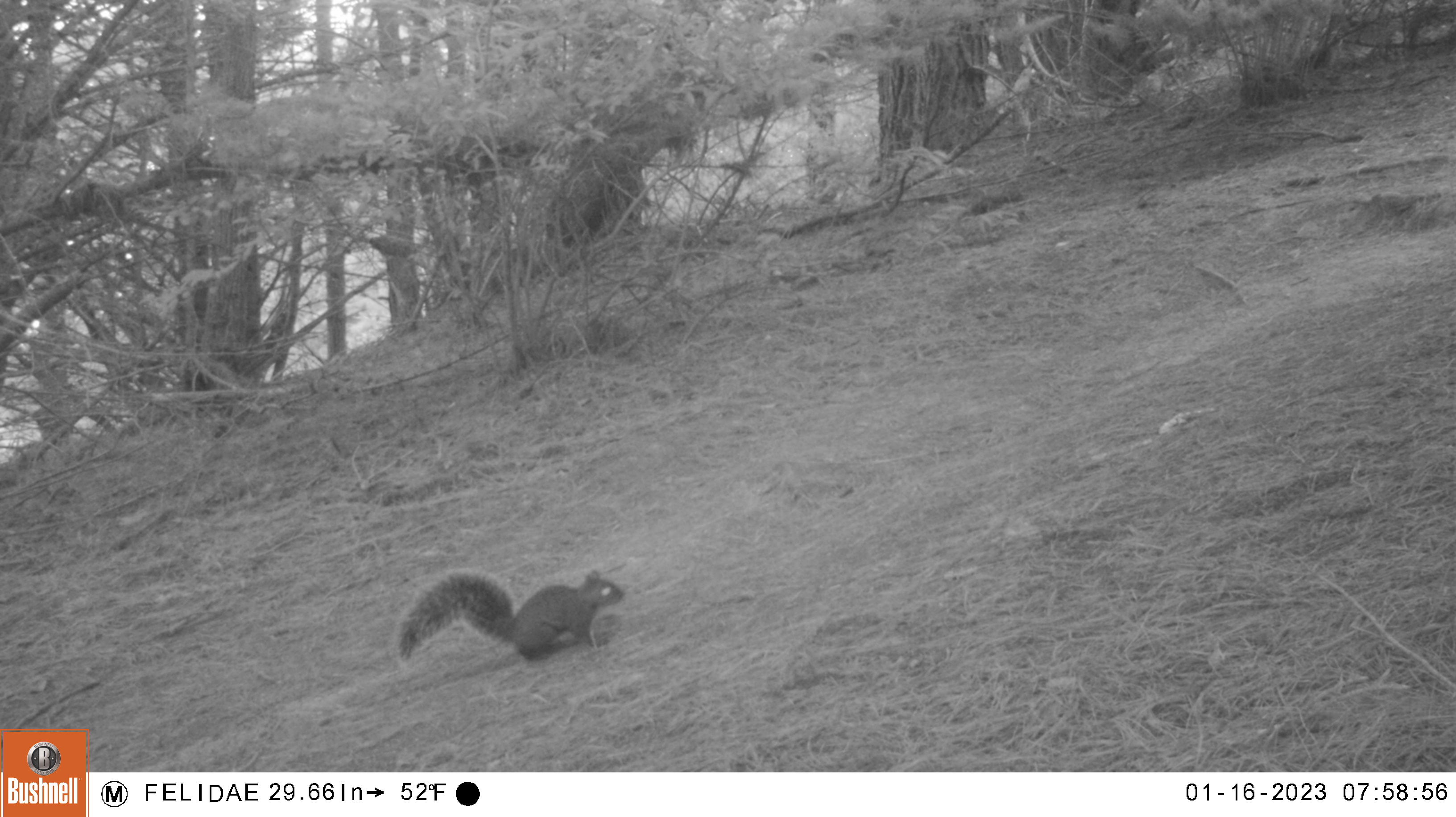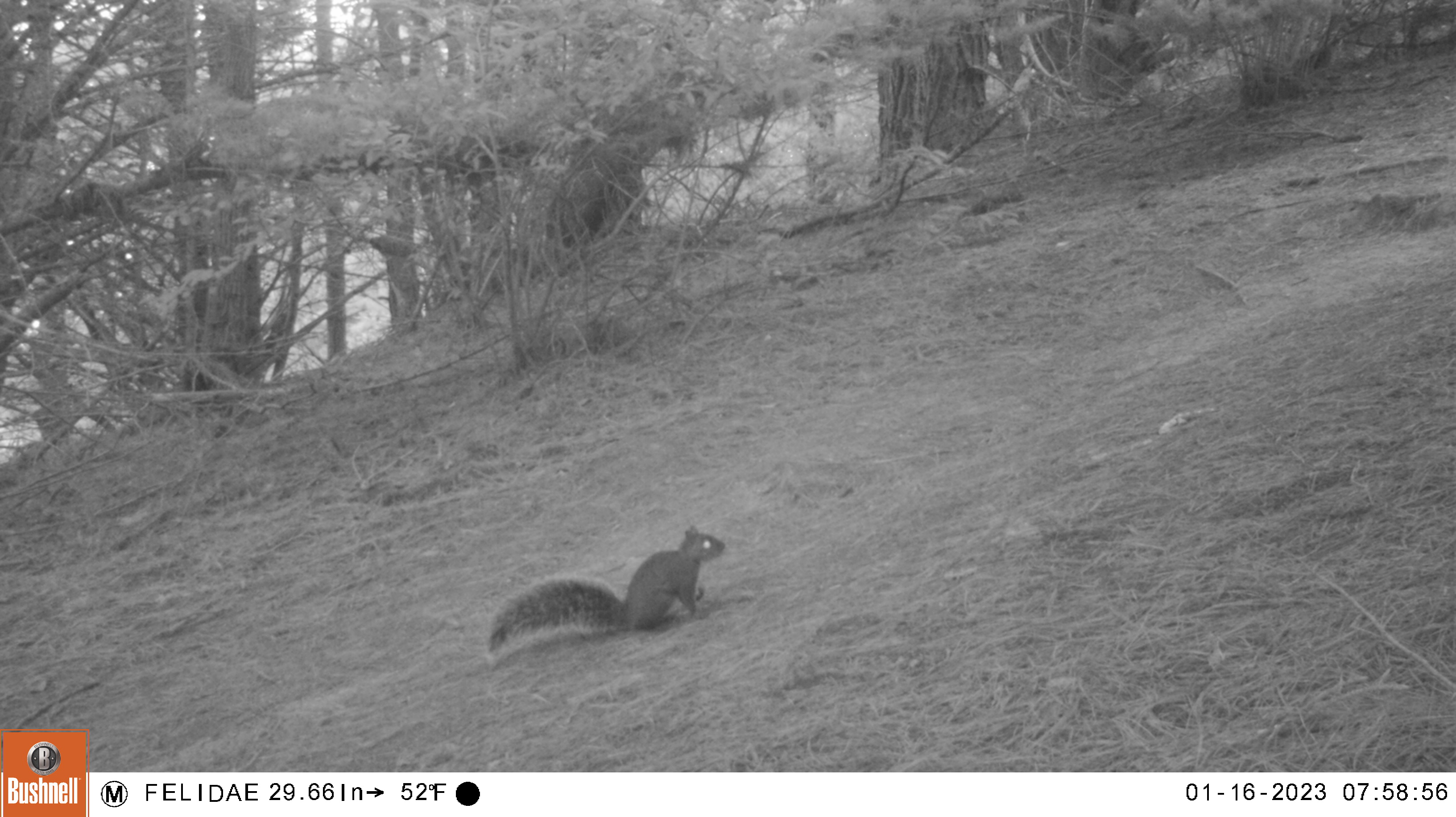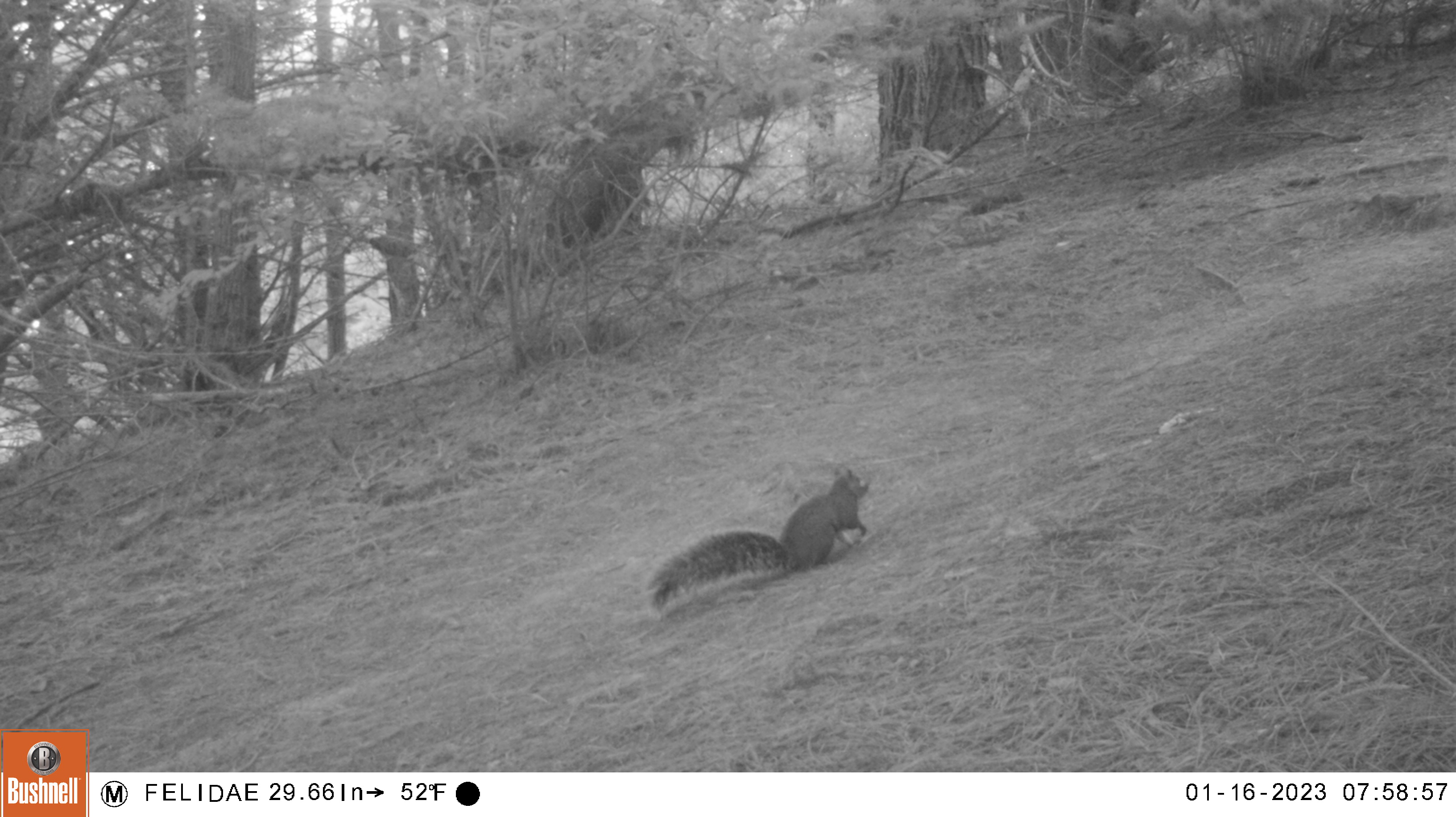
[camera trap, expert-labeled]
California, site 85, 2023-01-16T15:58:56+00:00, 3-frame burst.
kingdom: Animalia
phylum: Chordata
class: Mammalia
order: Rodentia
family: Sciuridae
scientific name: Sciuridae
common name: squirrel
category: unknown squirrel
Unknown squirrel (squirrel) (Sciuridae).